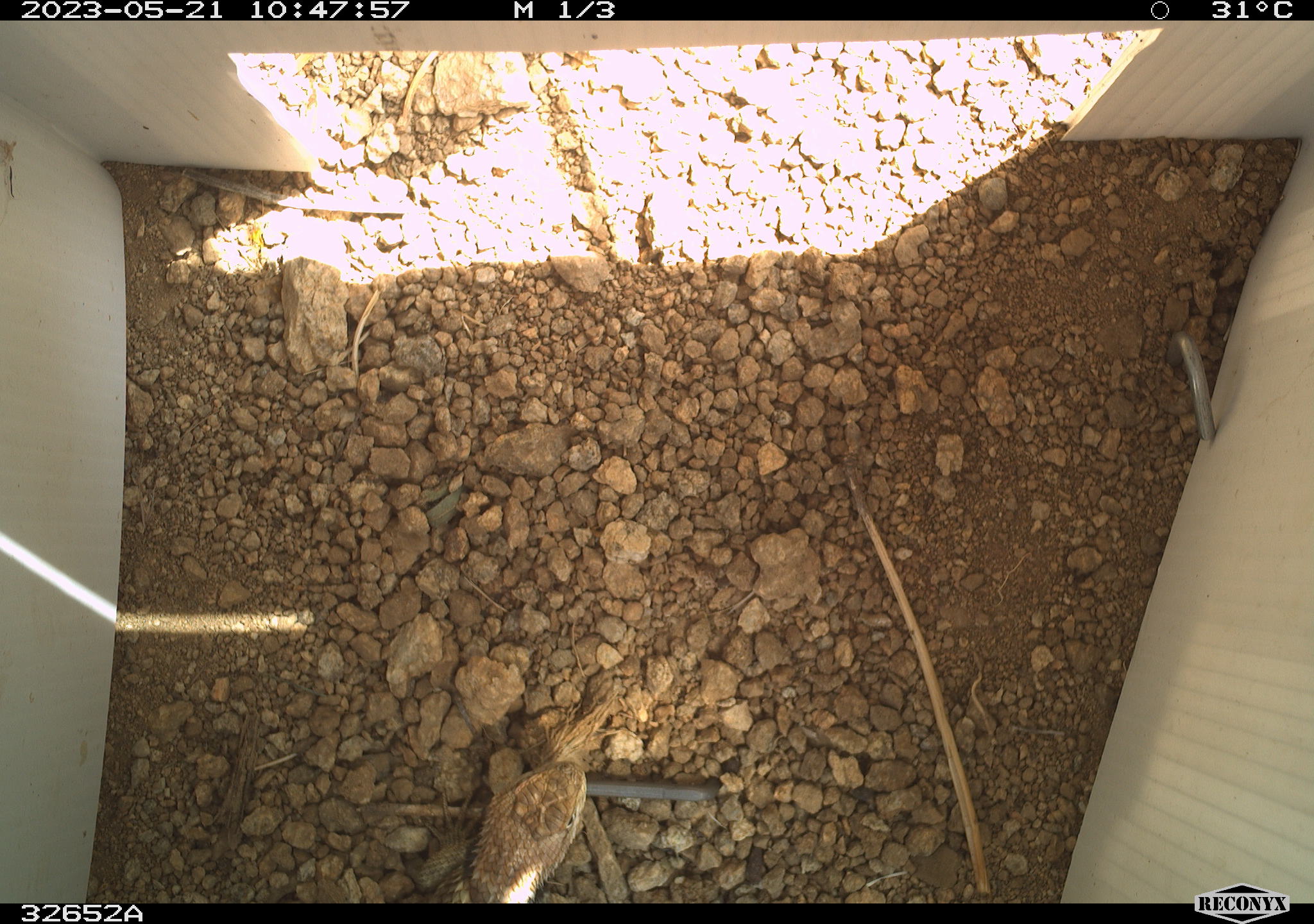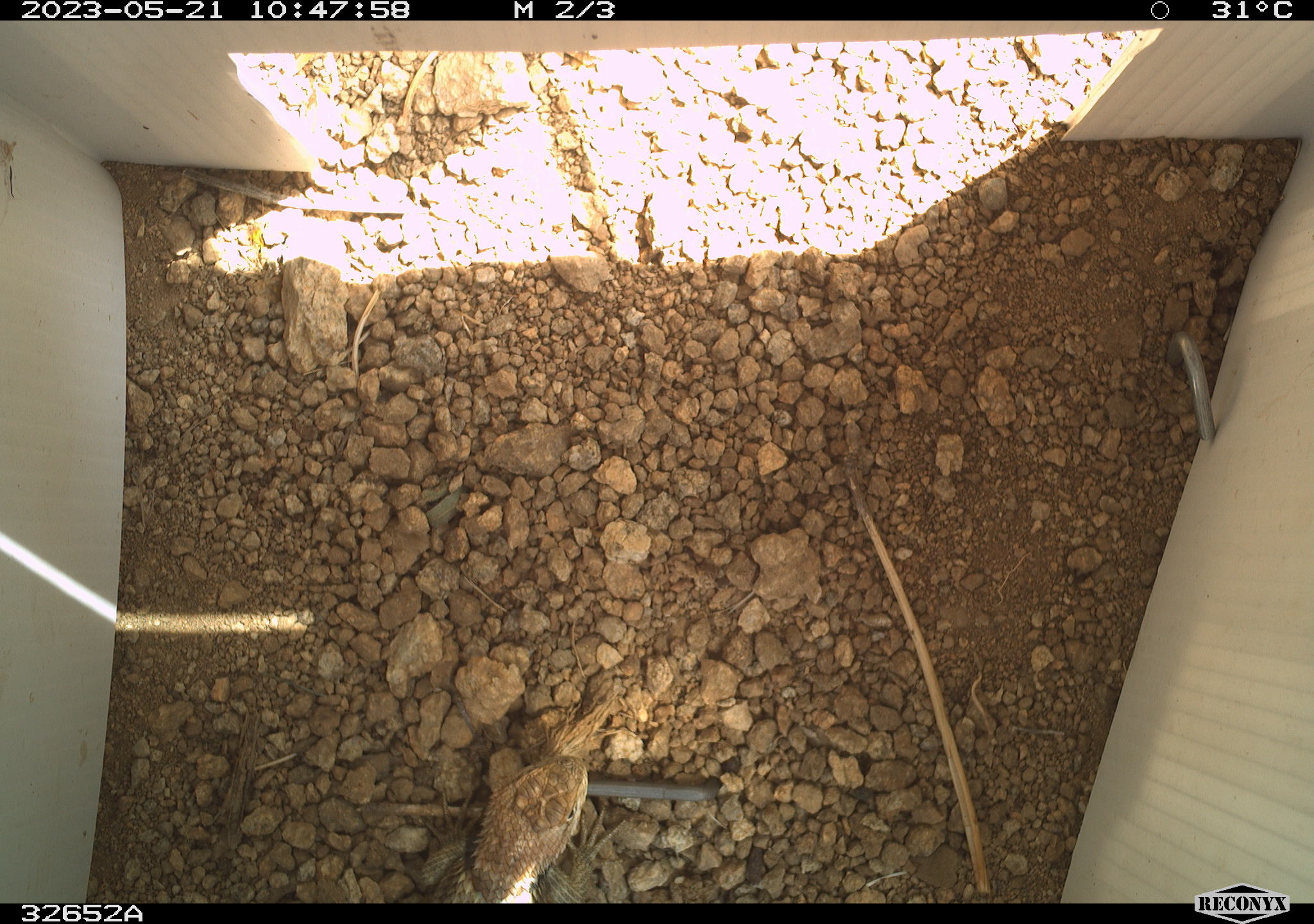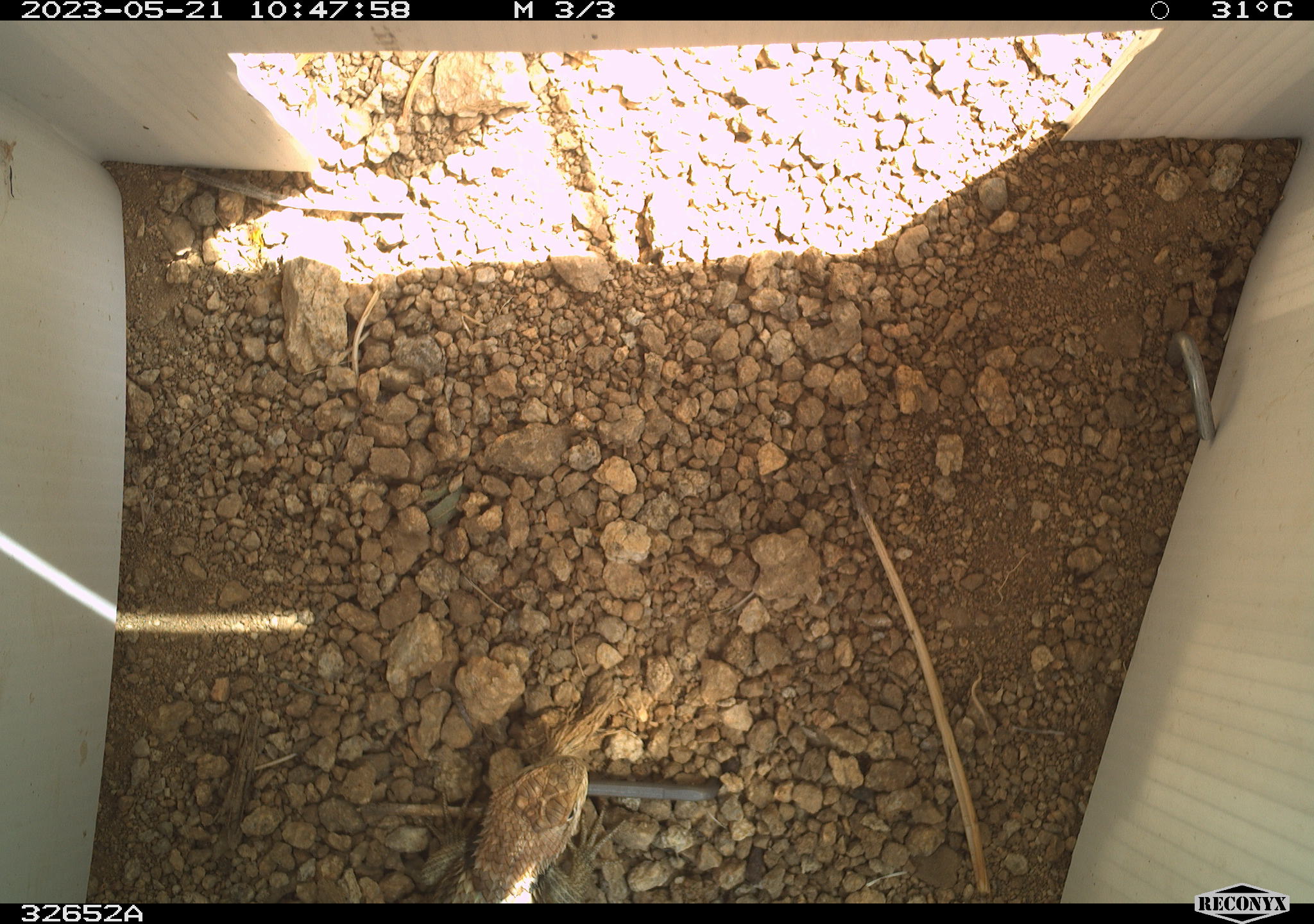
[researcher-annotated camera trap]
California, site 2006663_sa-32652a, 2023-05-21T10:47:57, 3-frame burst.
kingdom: Animalia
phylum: Chordata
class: Reptilia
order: Squamata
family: Phrynosomatidae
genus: Sceloporus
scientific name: Sceloporus uniformis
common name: yellow-backed spiny lizard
Yellow-backed spiny lizard (Sceloporus uniformis).